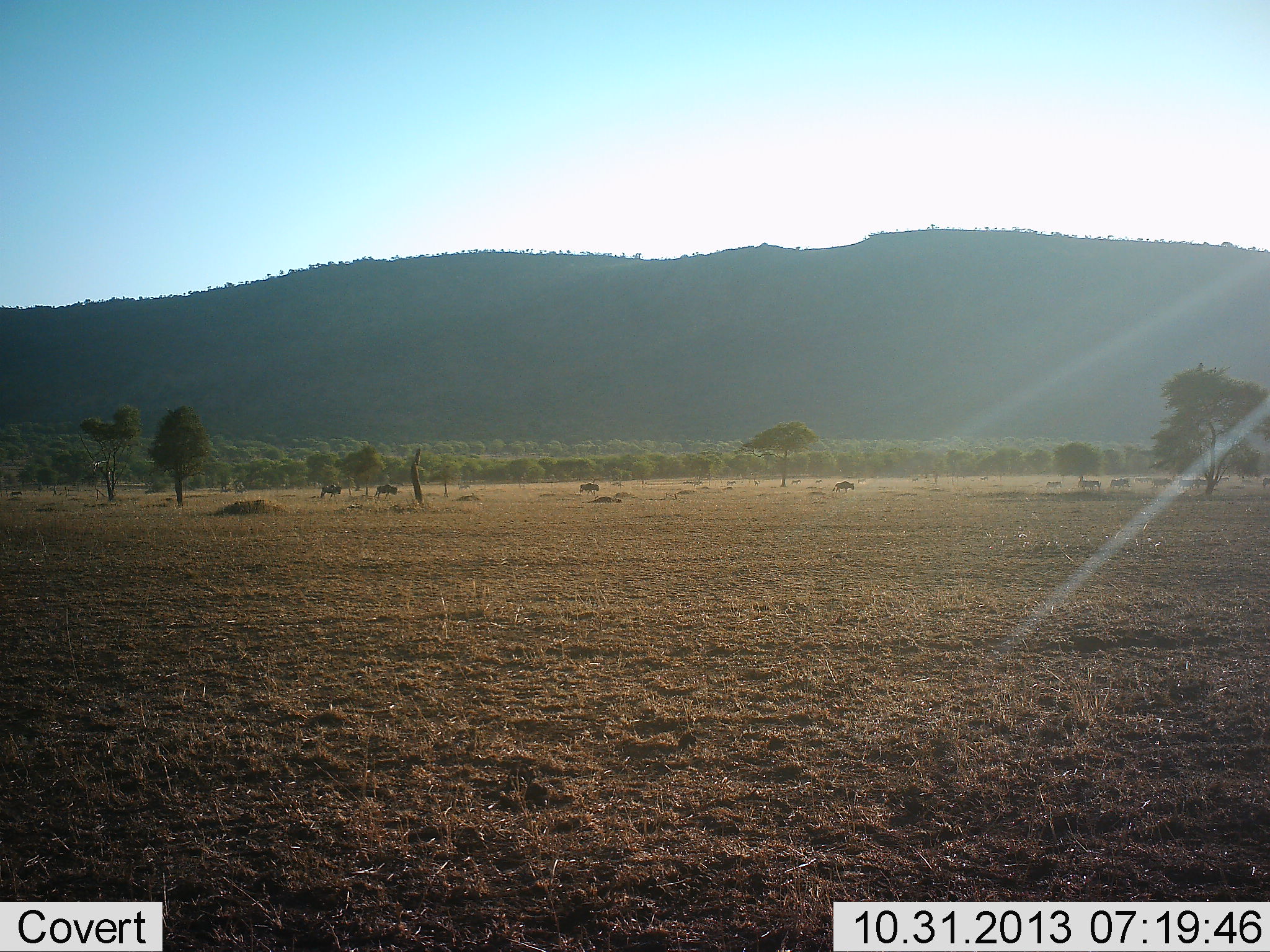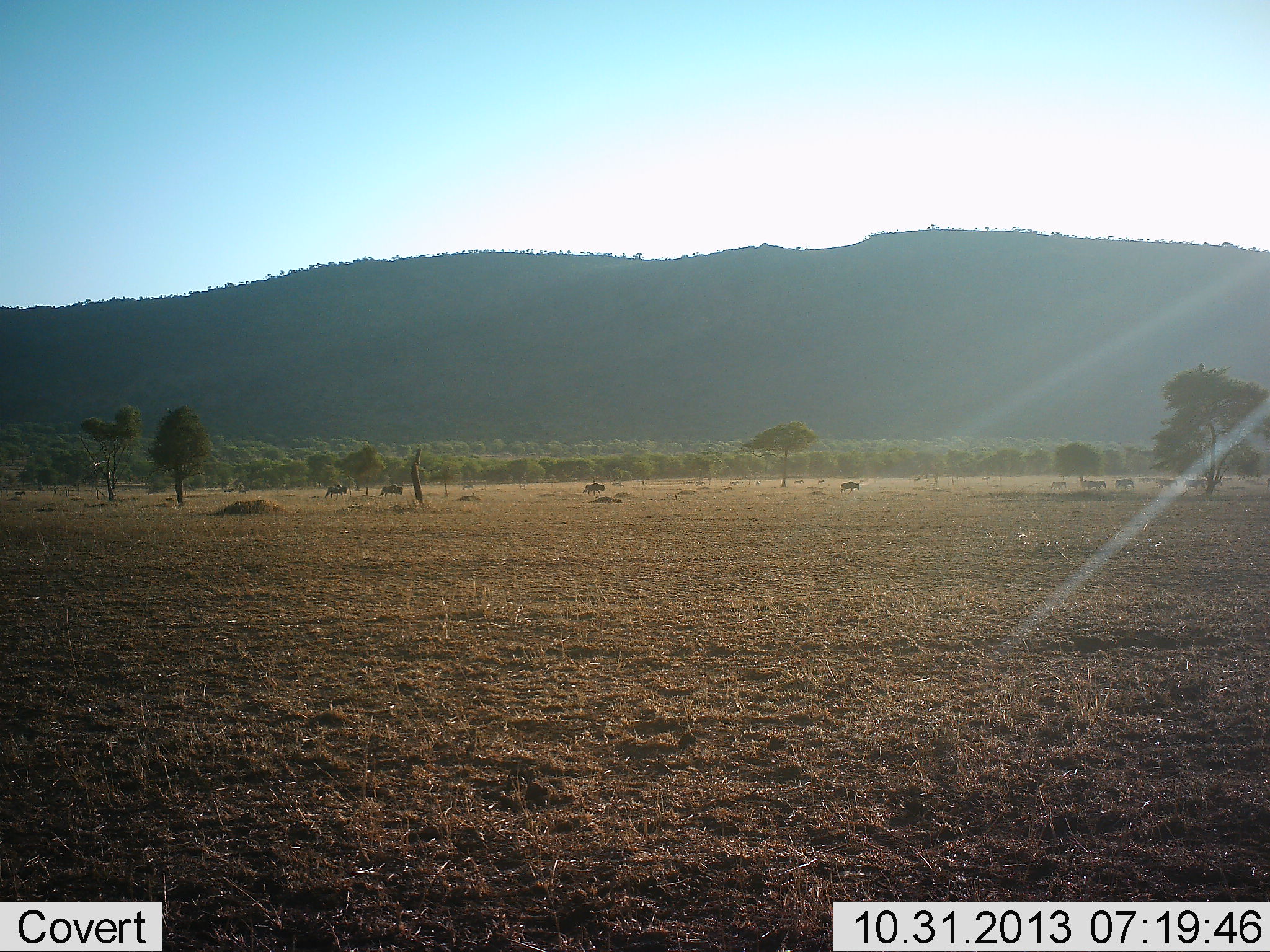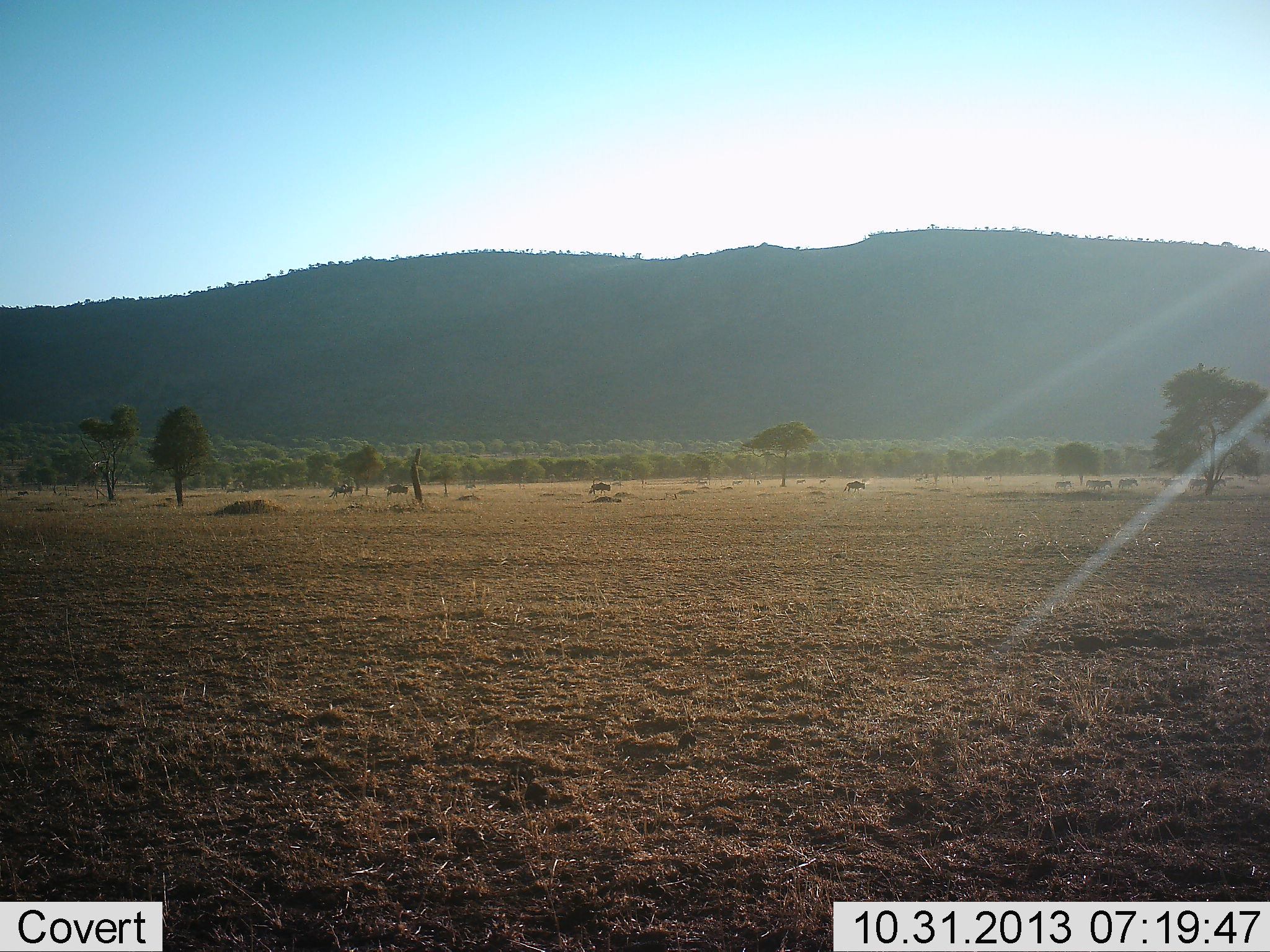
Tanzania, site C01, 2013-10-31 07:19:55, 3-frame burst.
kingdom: Animalia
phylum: Chordata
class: Mammalia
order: Artiodactyla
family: Bovidae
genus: Connochaetes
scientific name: Connochaetes taurinus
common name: blue wildebeest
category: wildebeest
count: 10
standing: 0%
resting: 0%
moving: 95%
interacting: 0%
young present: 0%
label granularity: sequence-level